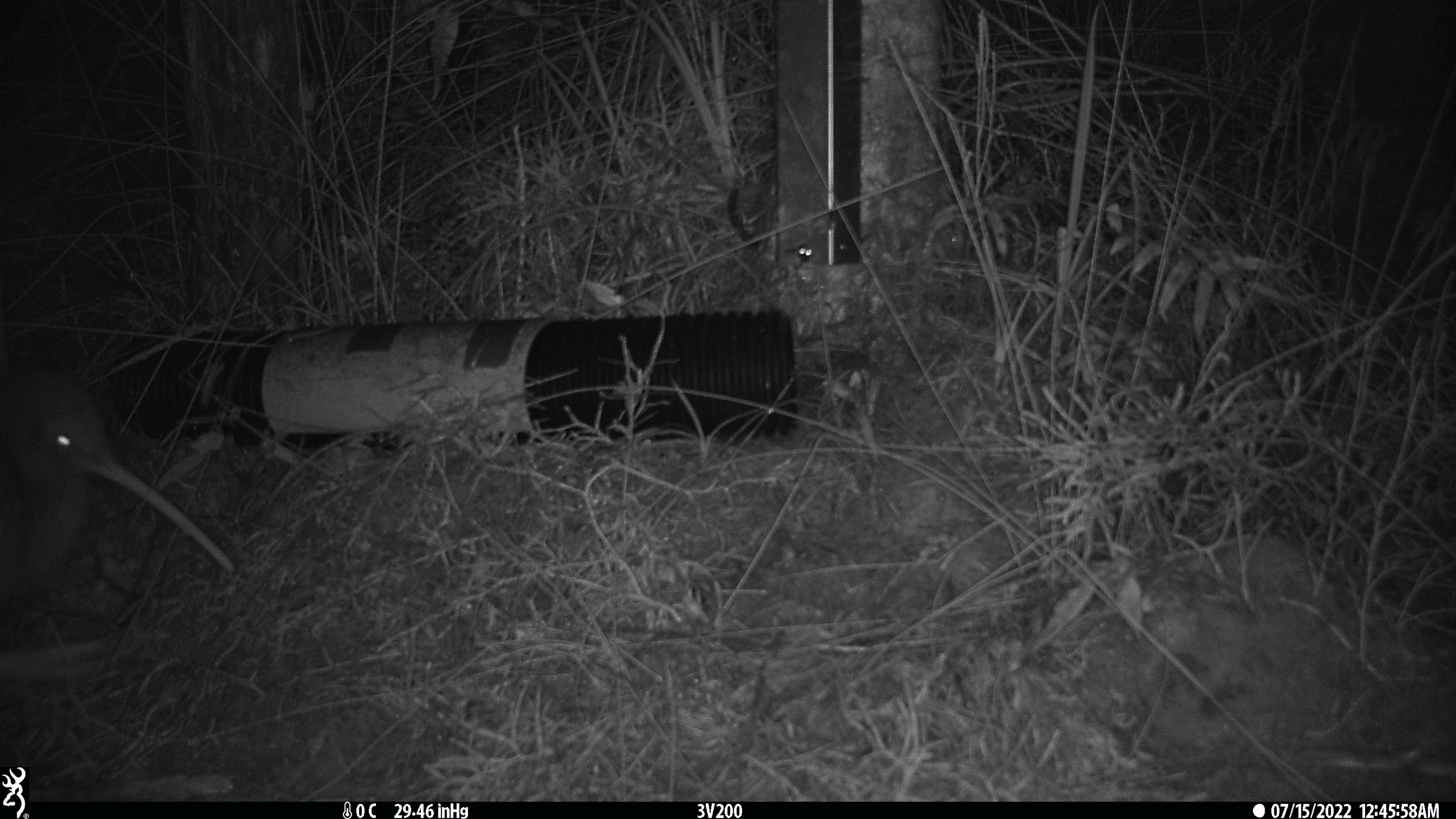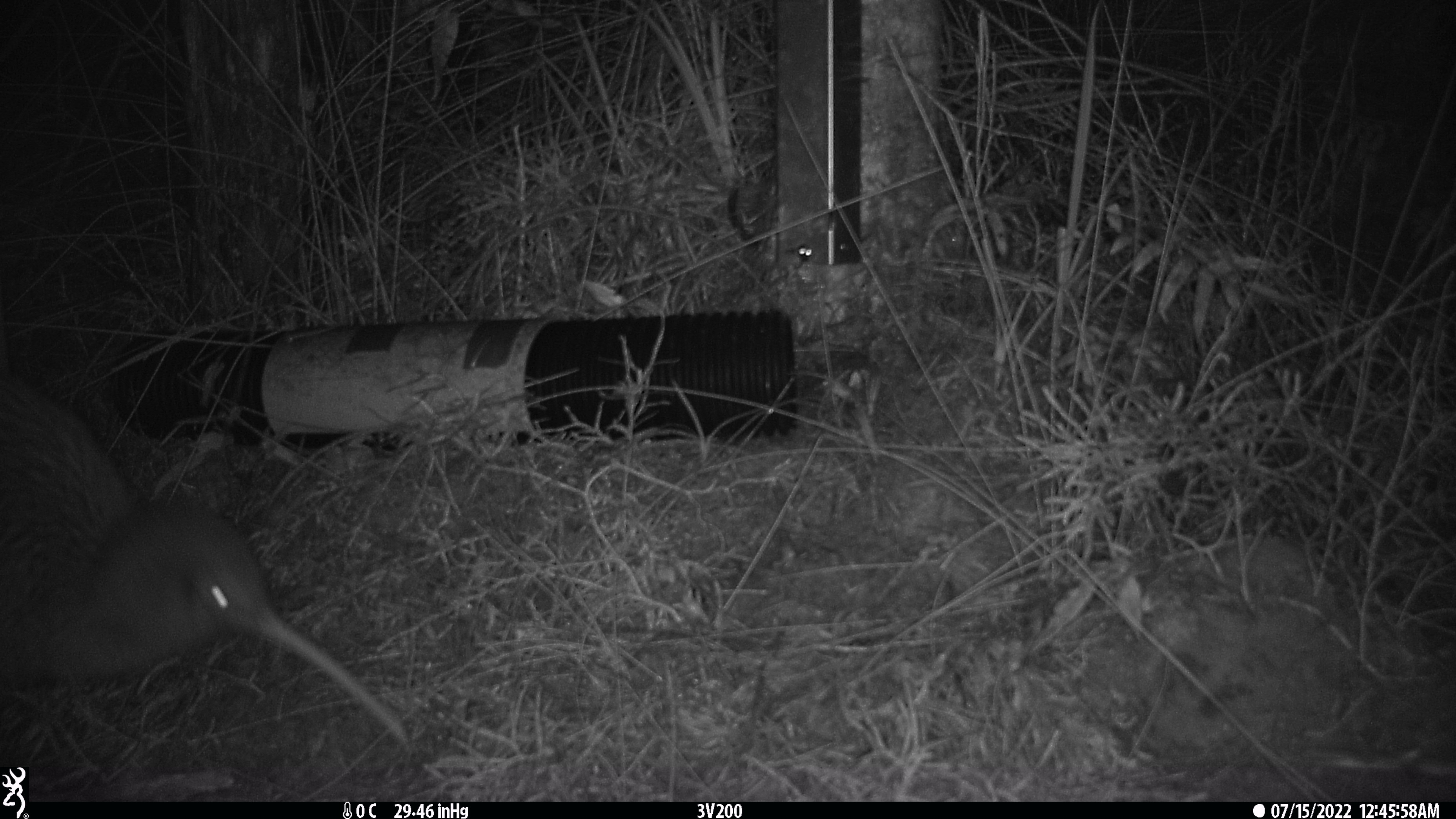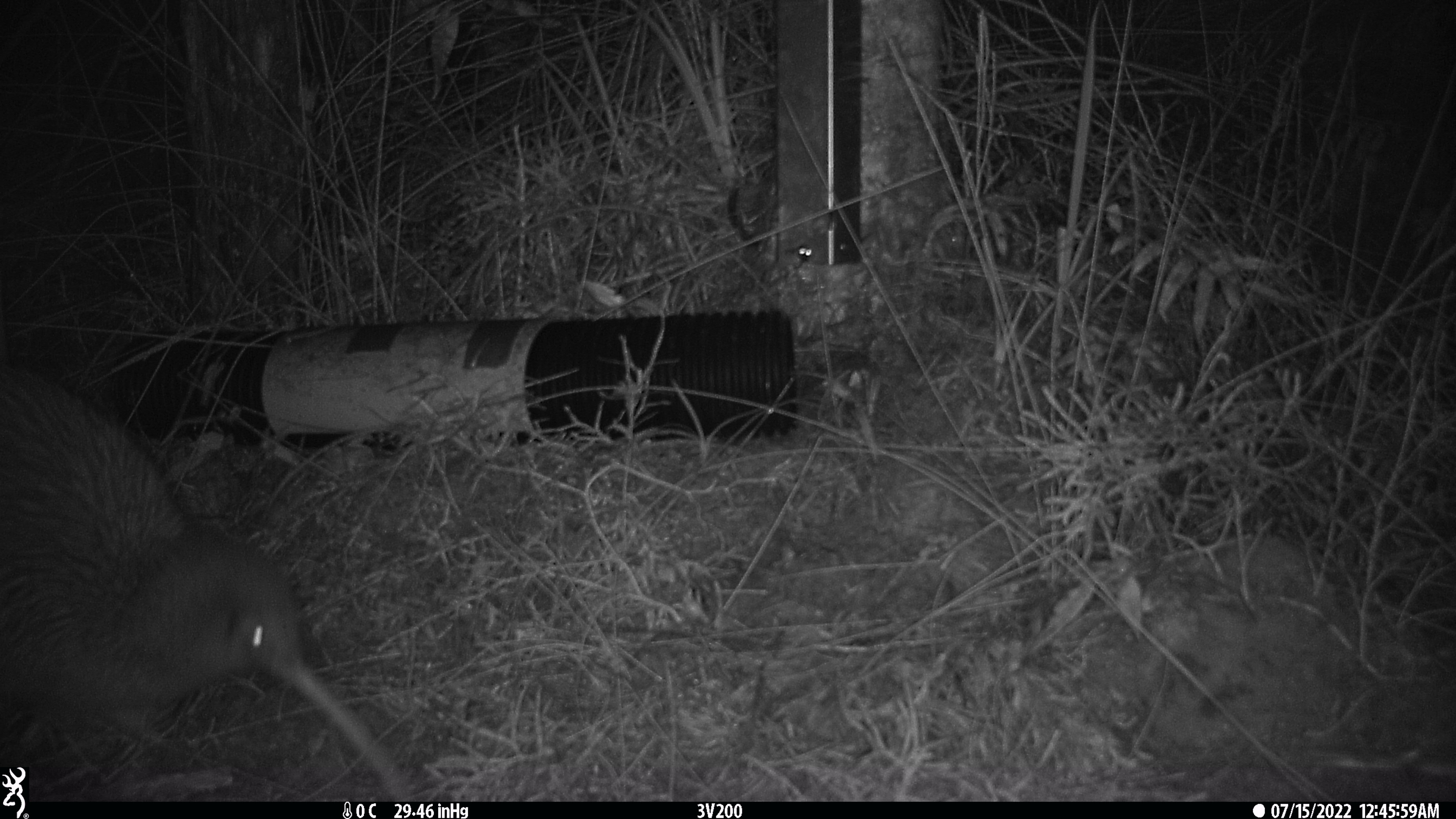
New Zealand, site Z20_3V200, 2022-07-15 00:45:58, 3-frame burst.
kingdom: Animalia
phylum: Chordata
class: Aves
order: Apterygiformes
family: Apterygidae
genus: Apteryx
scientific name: Apteryx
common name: kiwi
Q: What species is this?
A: Kiwi (Apteryx).